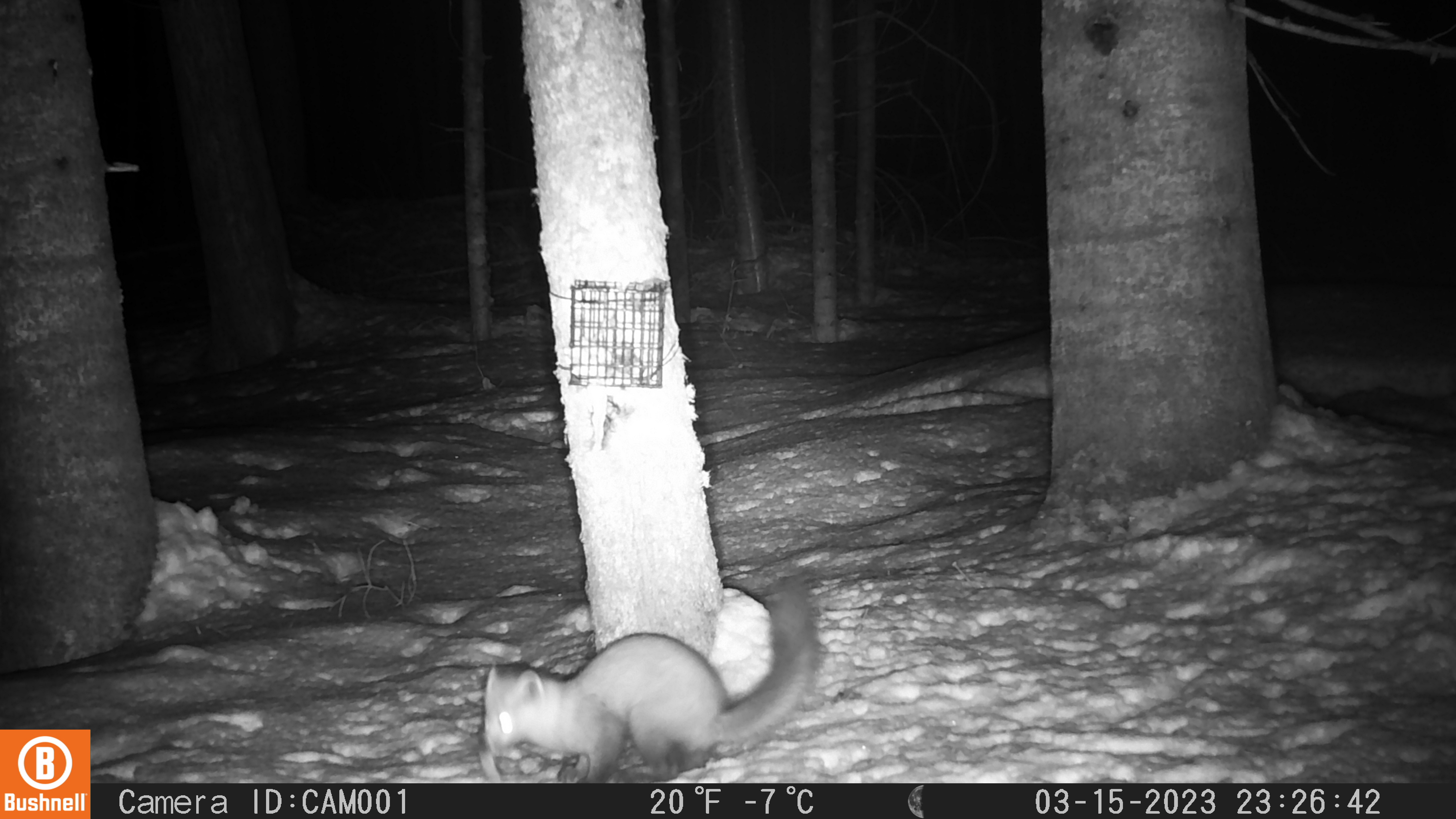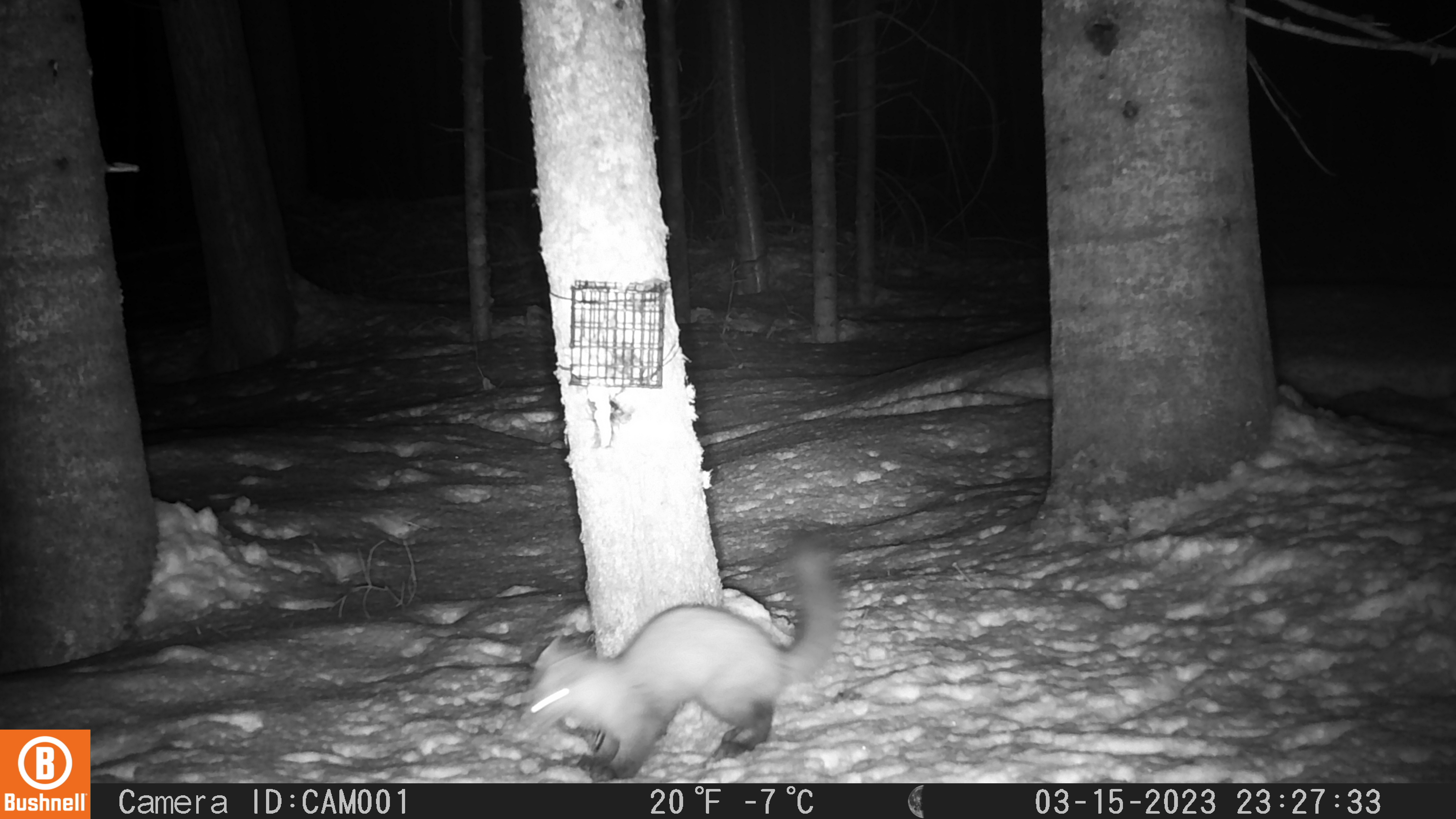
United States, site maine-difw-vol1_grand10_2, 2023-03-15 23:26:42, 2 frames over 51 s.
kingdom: Animalia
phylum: Chordata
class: Mammalia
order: Carnivora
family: Mustelidae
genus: Martes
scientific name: Martes americana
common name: american marten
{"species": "american marten (Martes americana)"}